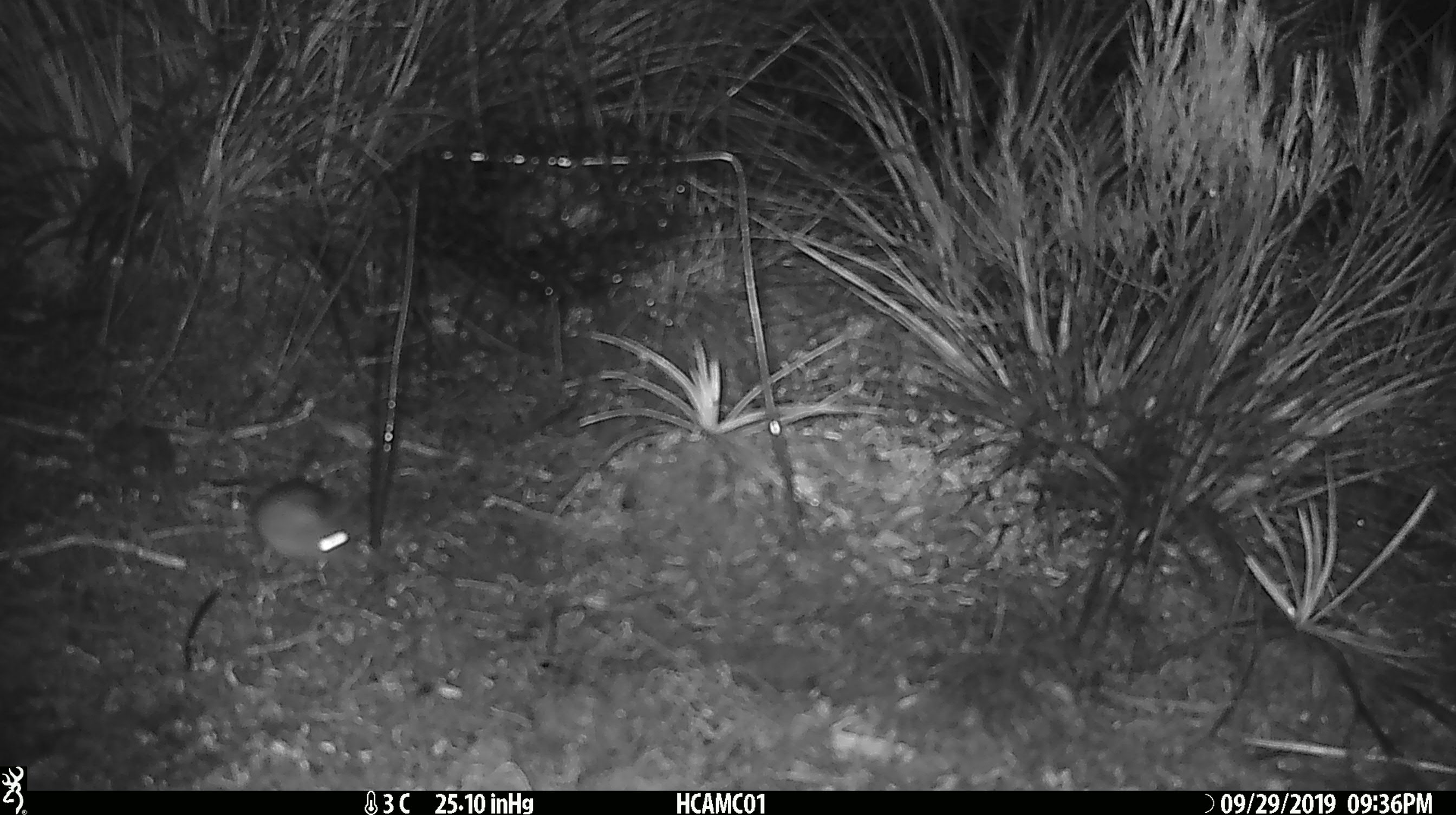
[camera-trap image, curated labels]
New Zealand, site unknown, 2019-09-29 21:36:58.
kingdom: Animalia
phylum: Chordata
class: Mammalia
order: Rodentia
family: Muridae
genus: Mus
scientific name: Mus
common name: mouse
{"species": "mouse (Mus)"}